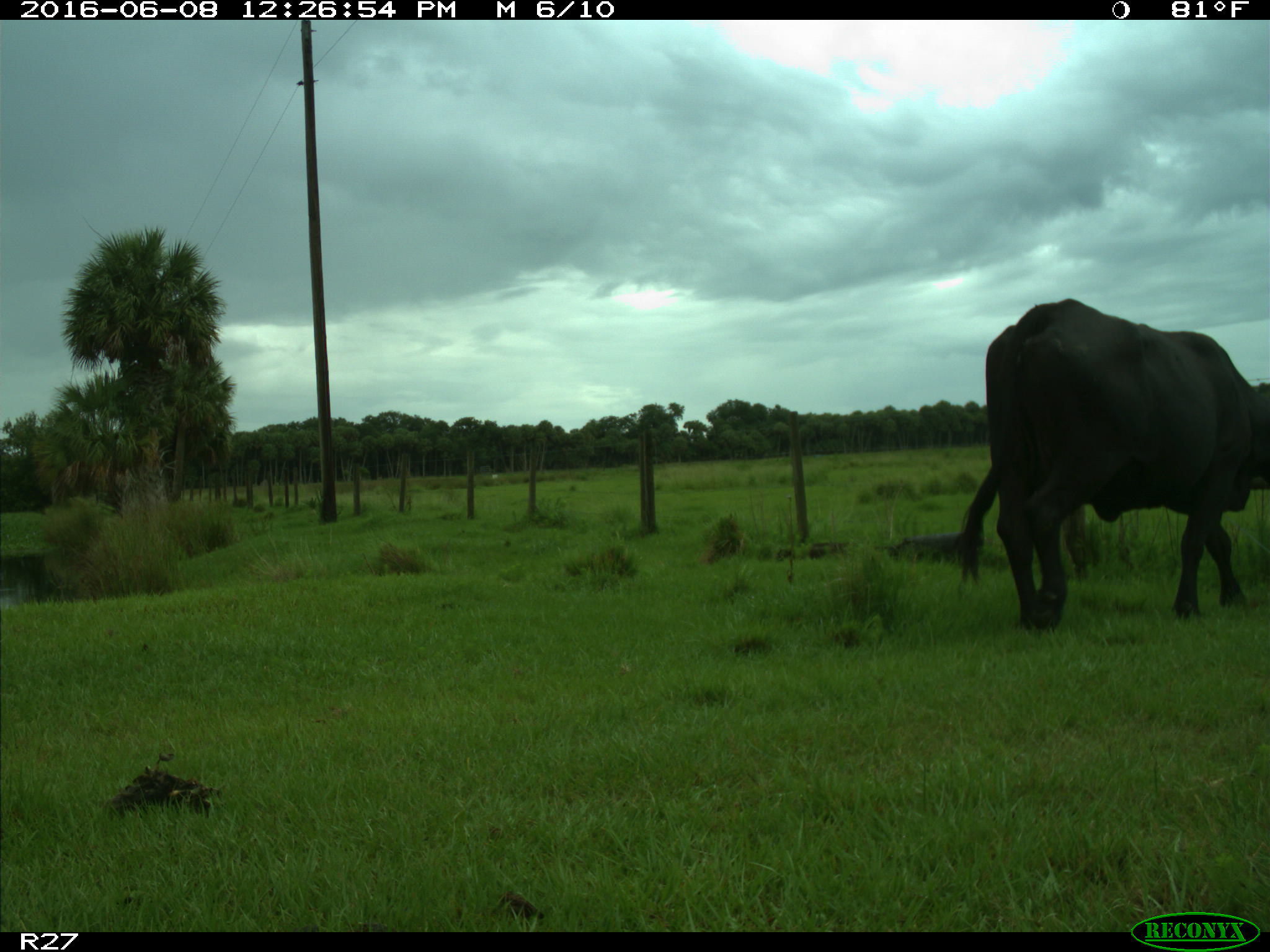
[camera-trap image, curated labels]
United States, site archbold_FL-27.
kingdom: Animalia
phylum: Chordata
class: Mammalia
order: Artiodactyla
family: Bovidae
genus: Bos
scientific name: Bos taurus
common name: domestic cow